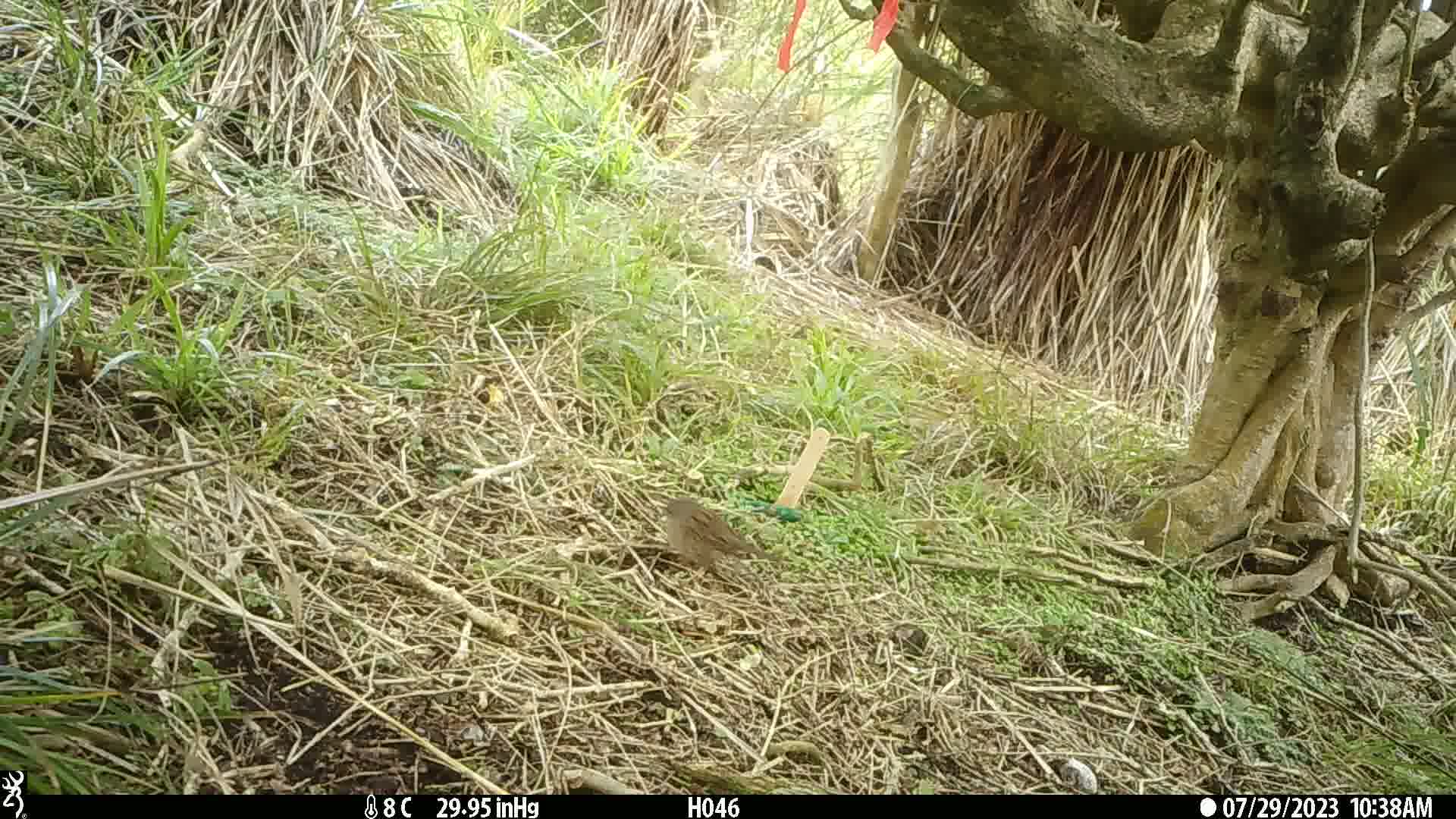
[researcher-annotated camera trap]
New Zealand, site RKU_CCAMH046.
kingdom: Animalia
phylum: Chordata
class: Aves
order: Passeriformes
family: Prunellidae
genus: Prunella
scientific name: Prunella modularis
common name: dunnock